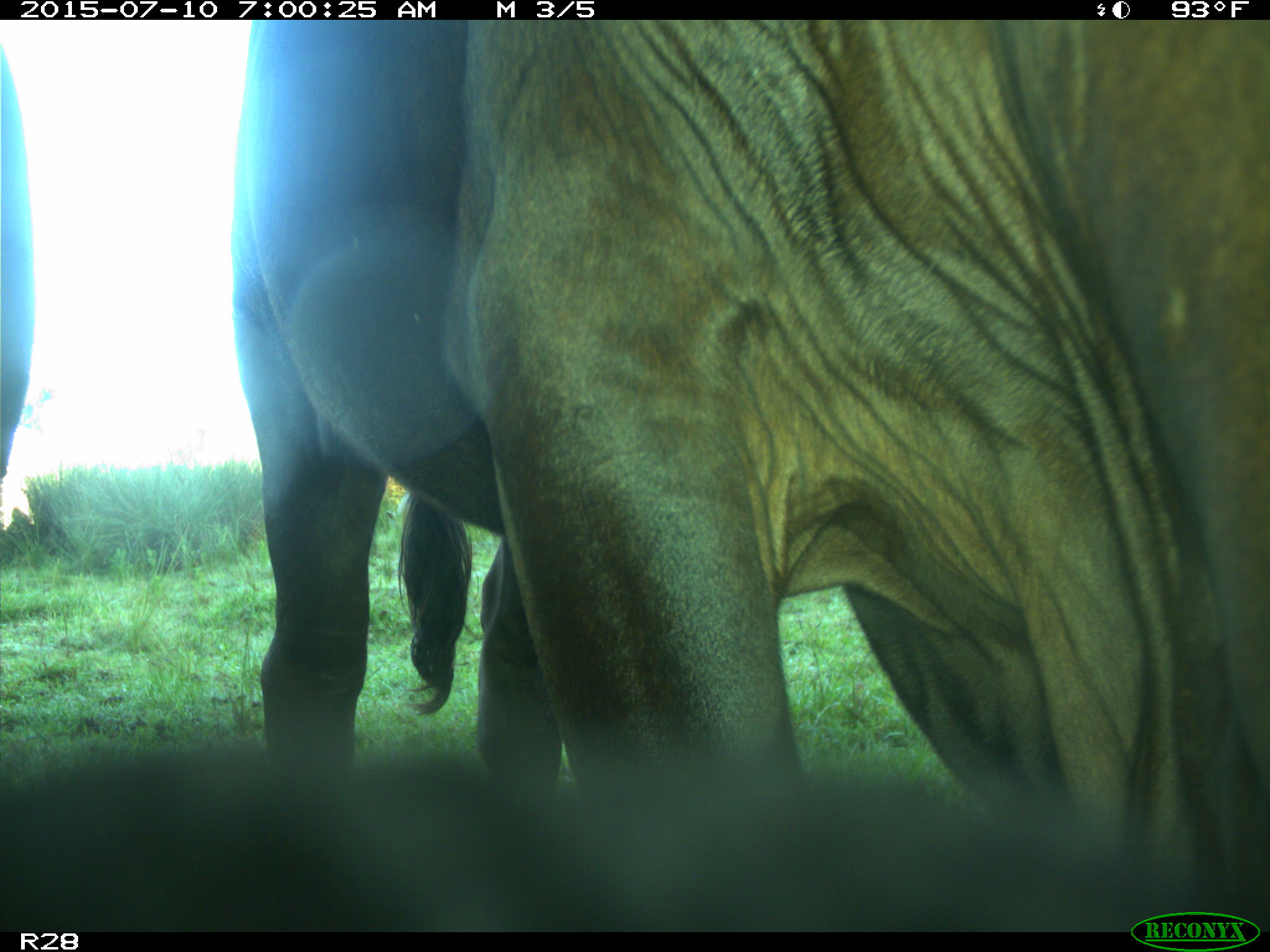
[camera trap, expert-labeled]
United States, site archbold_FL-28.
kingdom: Animalia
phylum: Chordata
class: Mammalia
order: Artiodactyla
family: Bovidae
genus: Bos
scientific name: Bos taurus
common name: domestic cow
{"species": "Bos taurus (domestic cow)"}